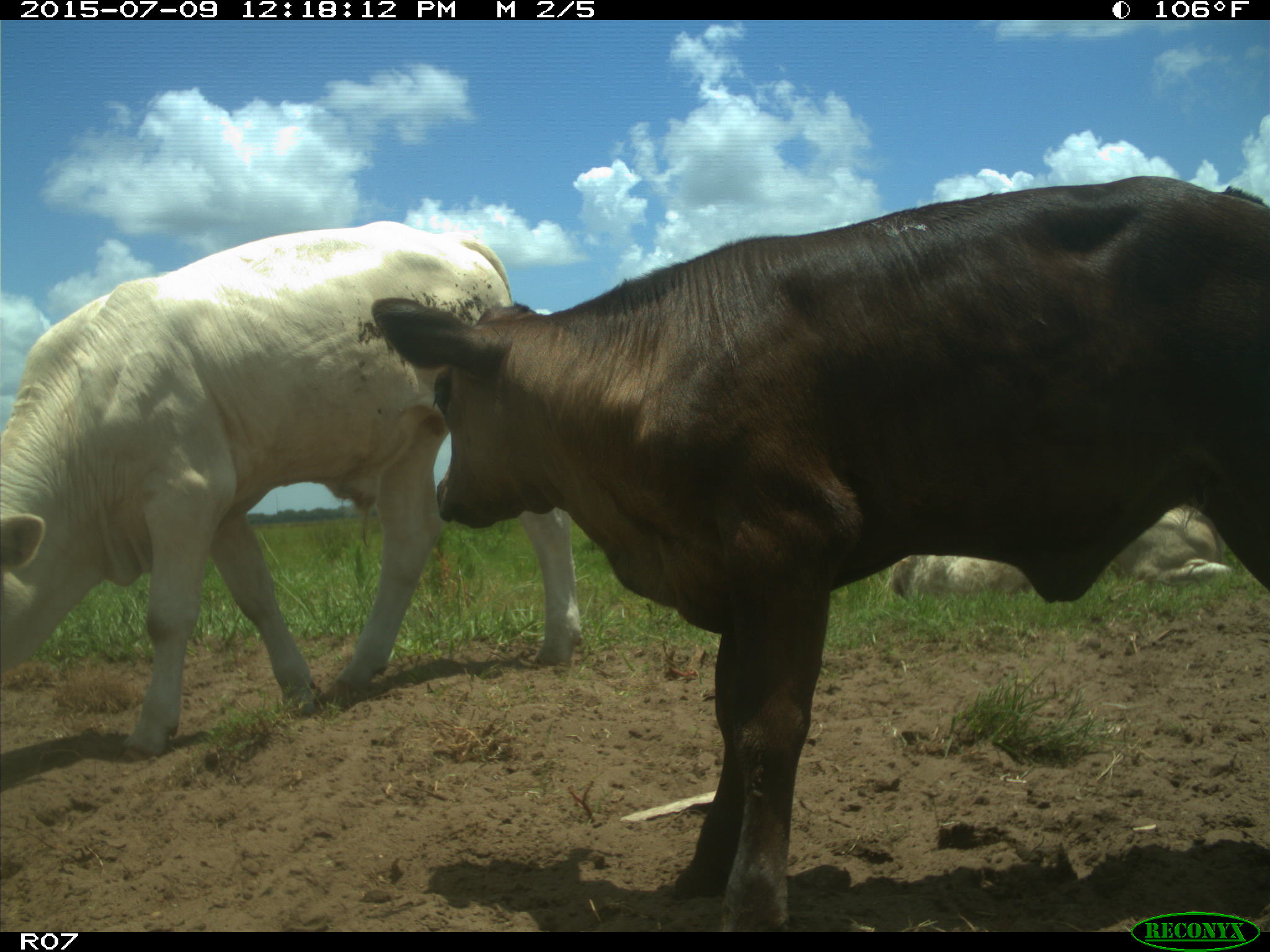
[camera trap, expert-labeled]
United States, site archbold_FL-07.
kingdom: Animalia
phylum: Chordata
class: Mammalia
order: Artiodactyla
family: Bovidae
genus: Bos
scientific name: Bos taurus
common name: domestic cow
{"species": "Bos taurus (domestic cow)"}